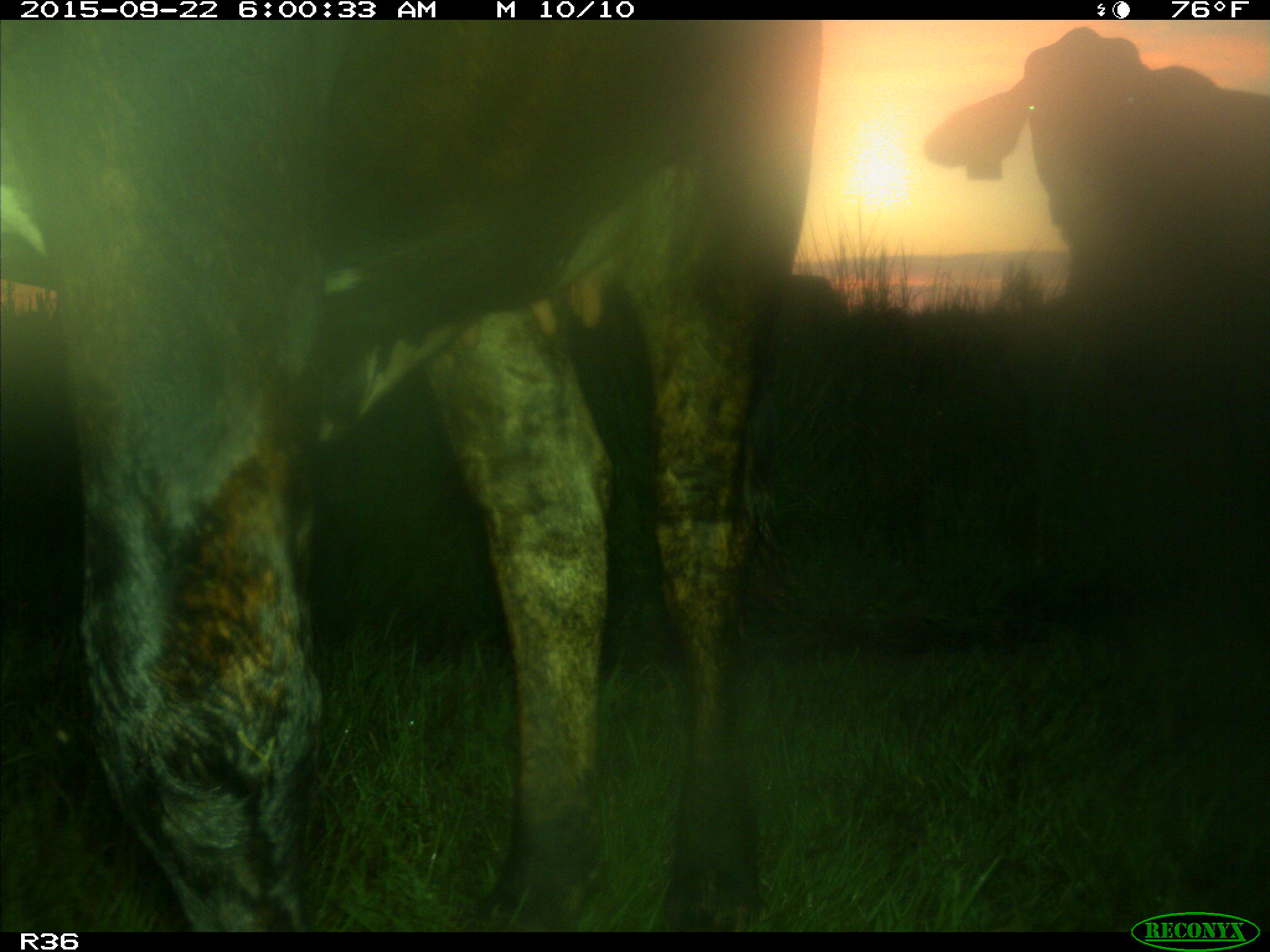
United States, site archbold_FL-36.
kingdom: Animalia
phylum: Chordata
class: Mammalia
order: Artiodactyla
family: Bovidae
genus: Bos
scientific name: Bos taurus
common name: domestic cow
Bos taurus (domestic cow).